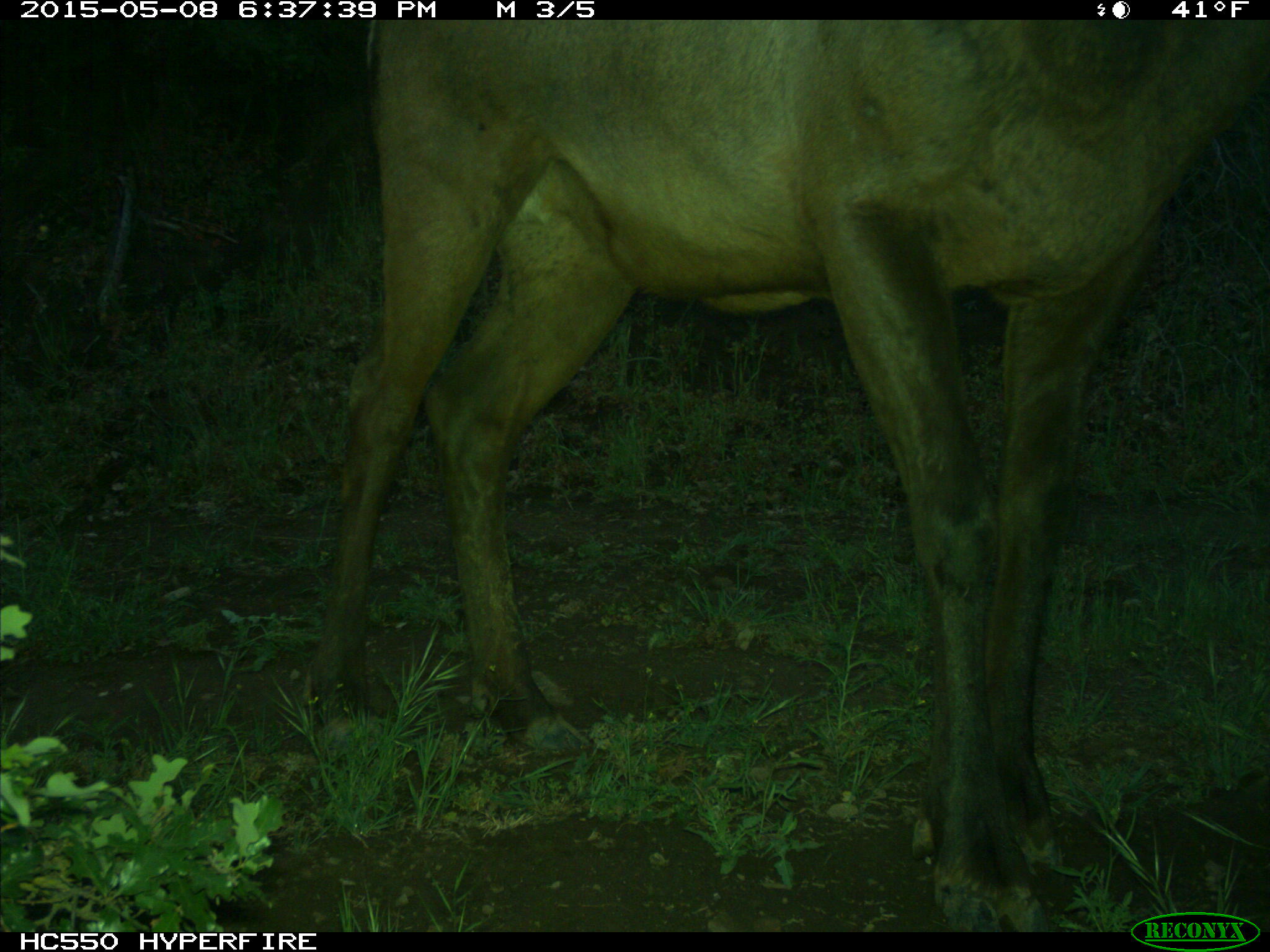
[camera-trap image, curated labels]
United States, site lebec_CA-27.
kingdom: Animalia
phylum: Chordata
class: Mammalia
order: Artiodactyla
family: Cervidae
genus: Cervus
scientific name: Cervus canadensis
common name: elk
Cervus canadensis (elk).